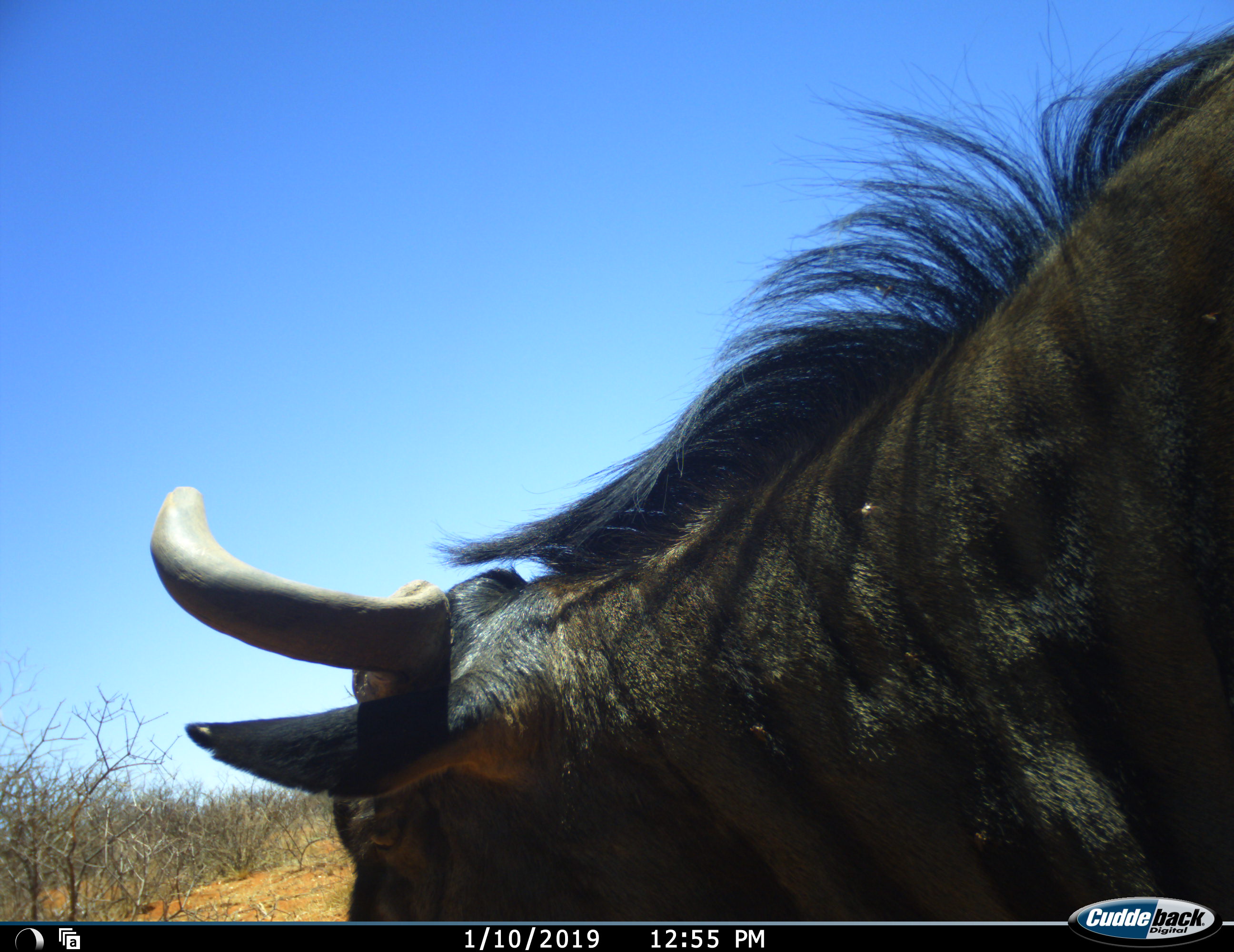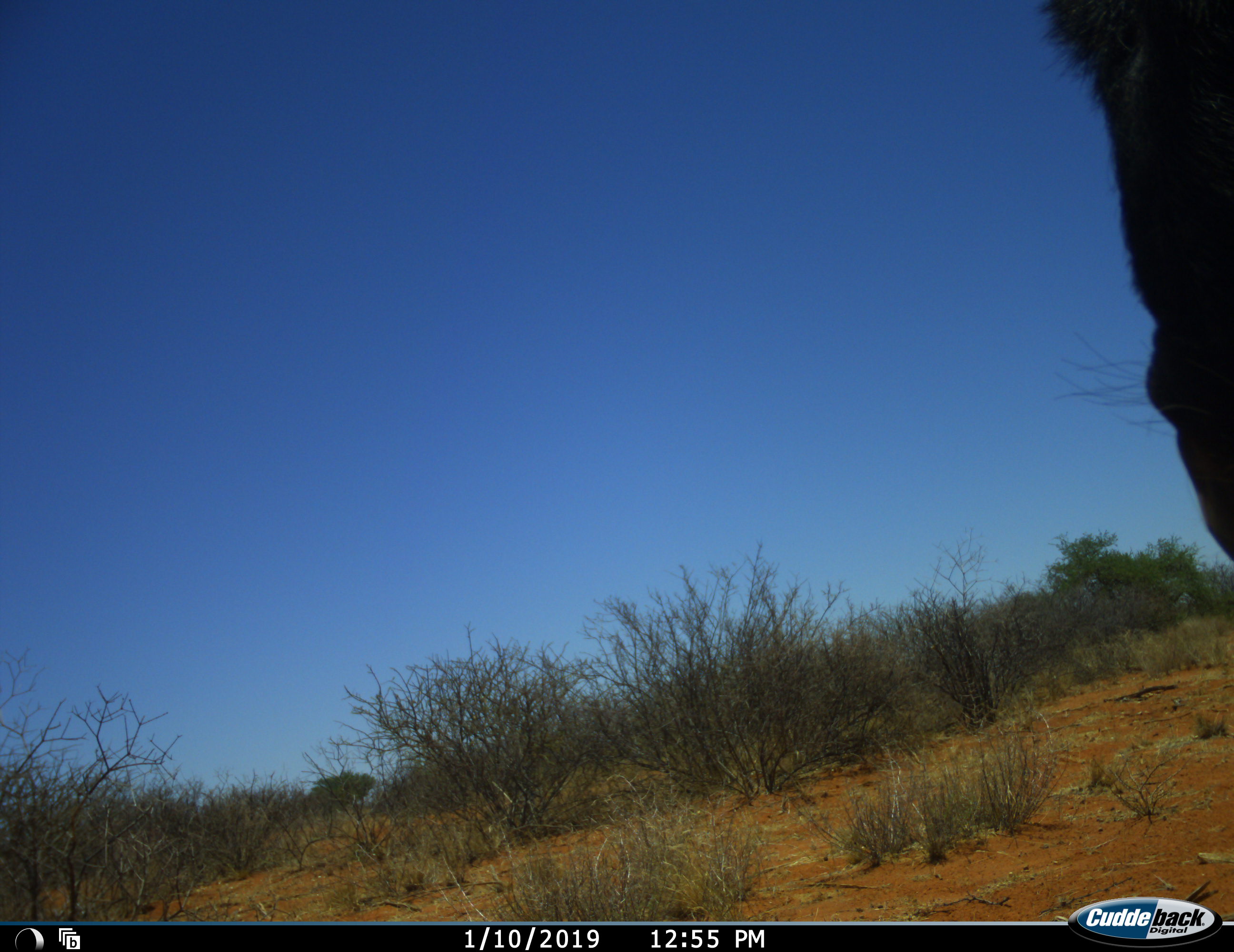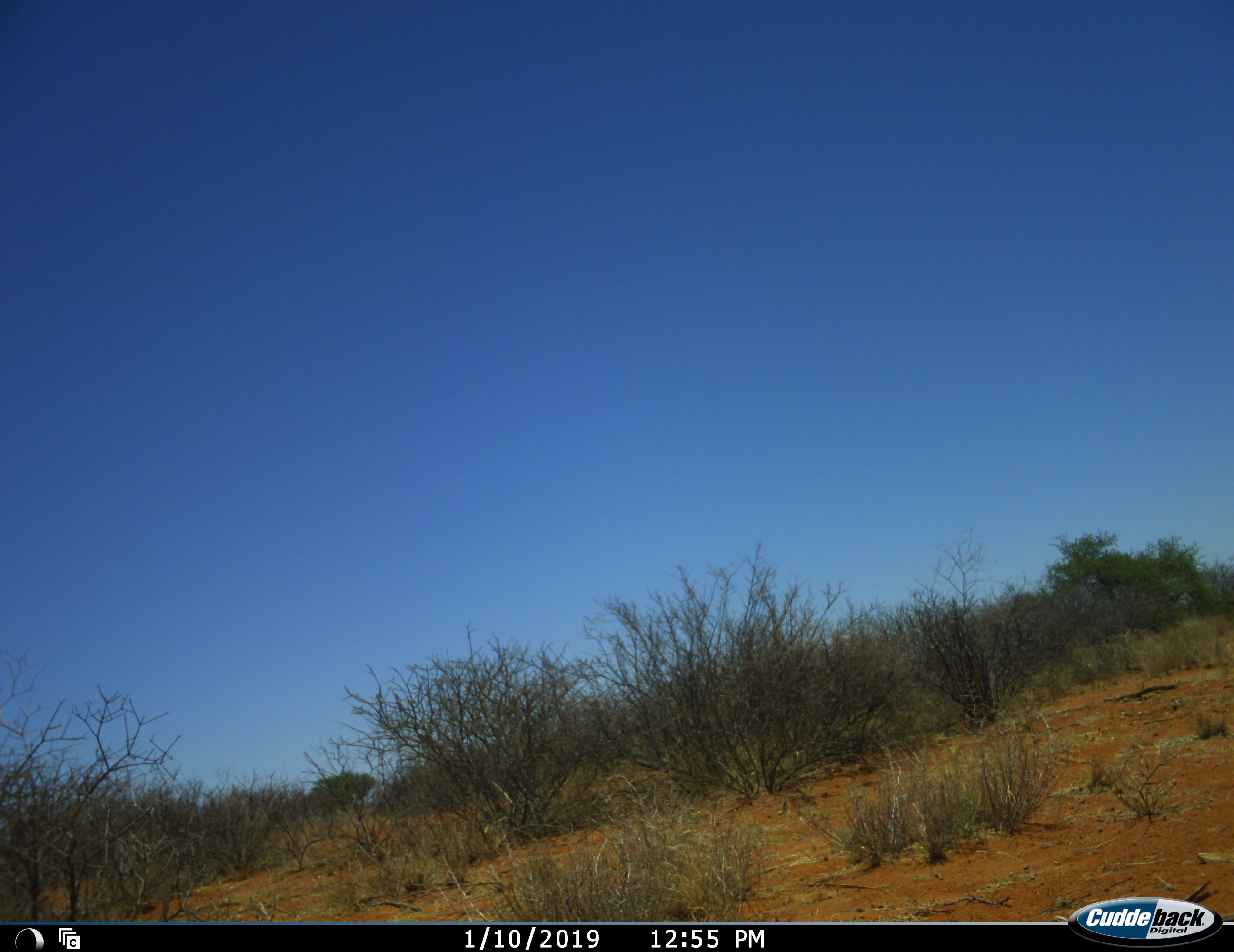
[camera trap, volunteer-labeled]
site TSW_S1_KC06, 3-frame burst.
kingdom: Animalia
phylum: Chordata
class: Mammalia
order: Artiodactyla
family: Bovidae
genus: Connochaetes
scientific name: Connochaetes taurinus taurinus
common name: blue wildebeest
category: wildebeestblue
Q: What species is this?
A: Wildebeestblue (blue wildebeest) (Connochaetes taurinus taurinus).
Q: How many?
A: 1.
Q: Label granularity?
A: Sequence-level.